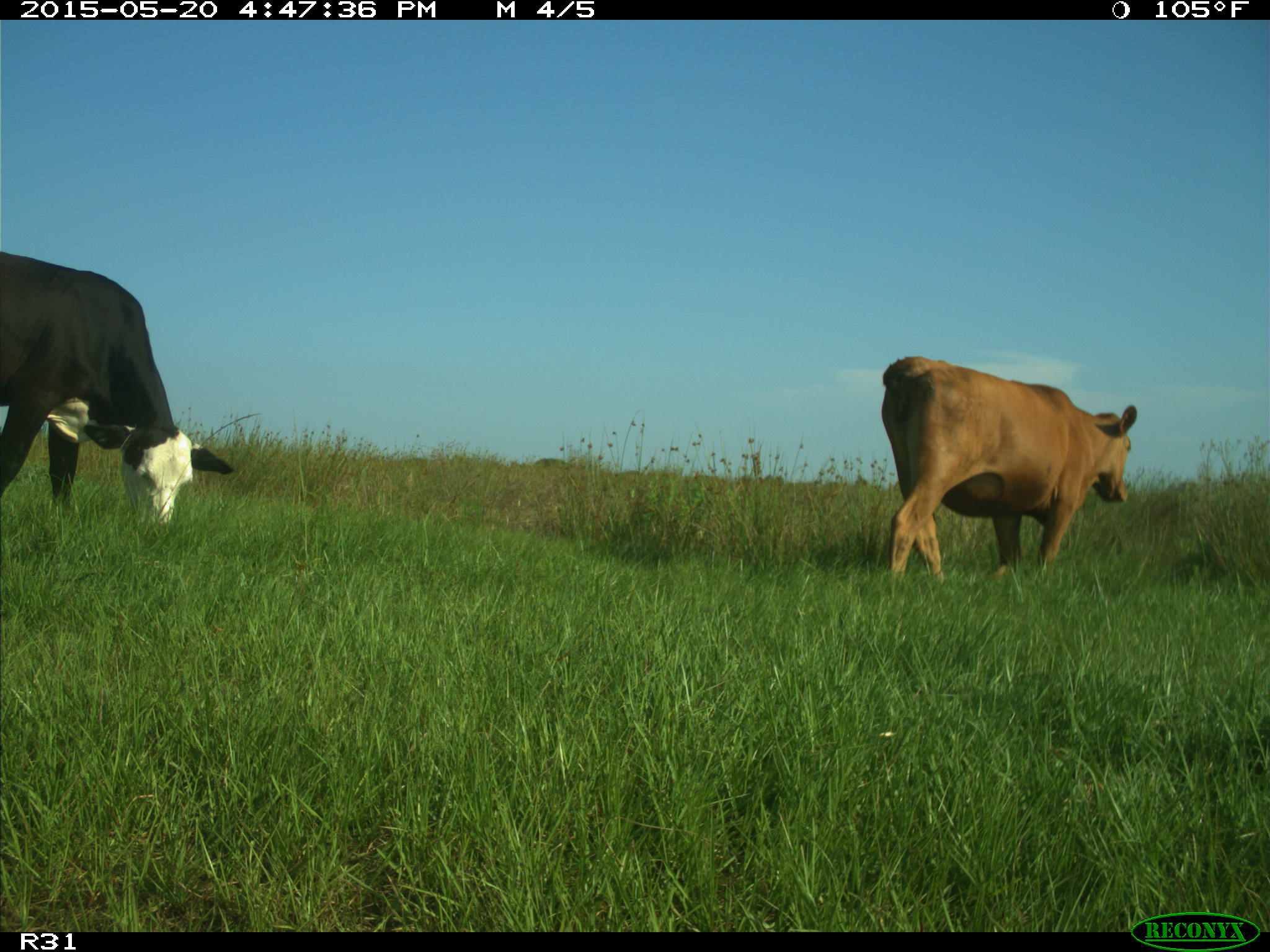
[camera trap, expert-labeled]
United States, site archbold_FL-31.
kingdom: Animalia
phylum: Chordata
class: Mammalia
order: Artiodactyla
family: Bovidae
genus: Bos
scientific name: Bos taurus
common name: domestic cow